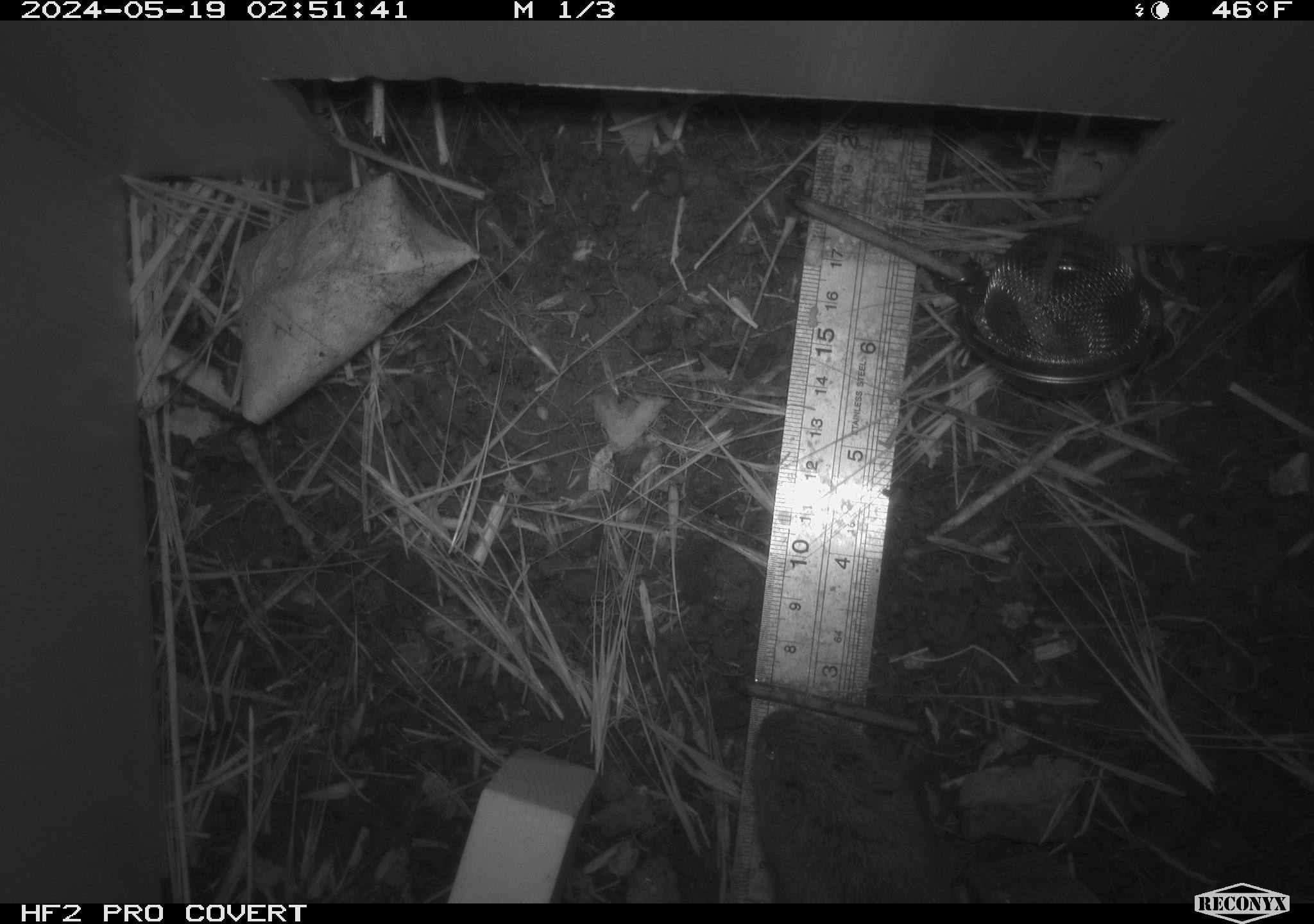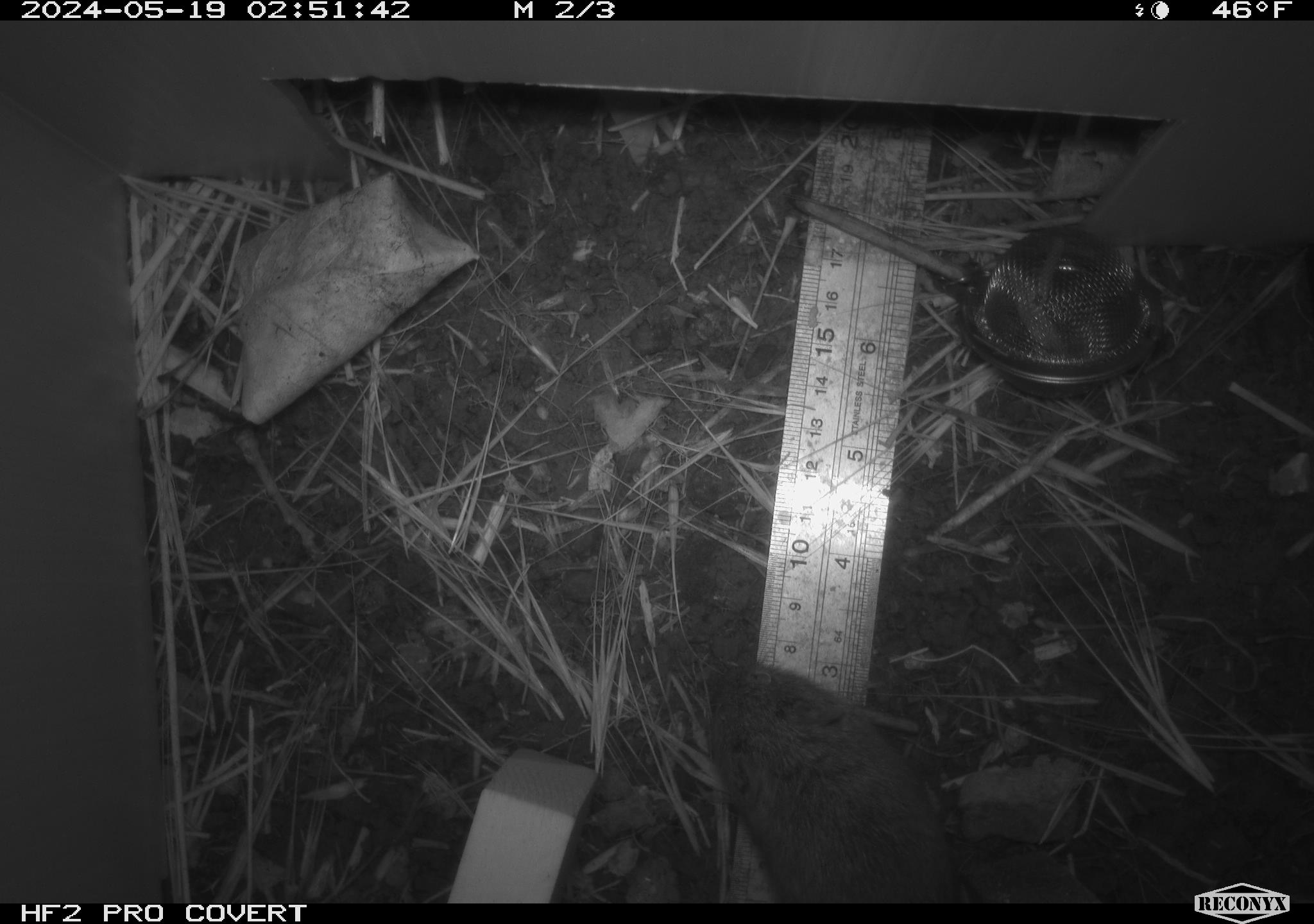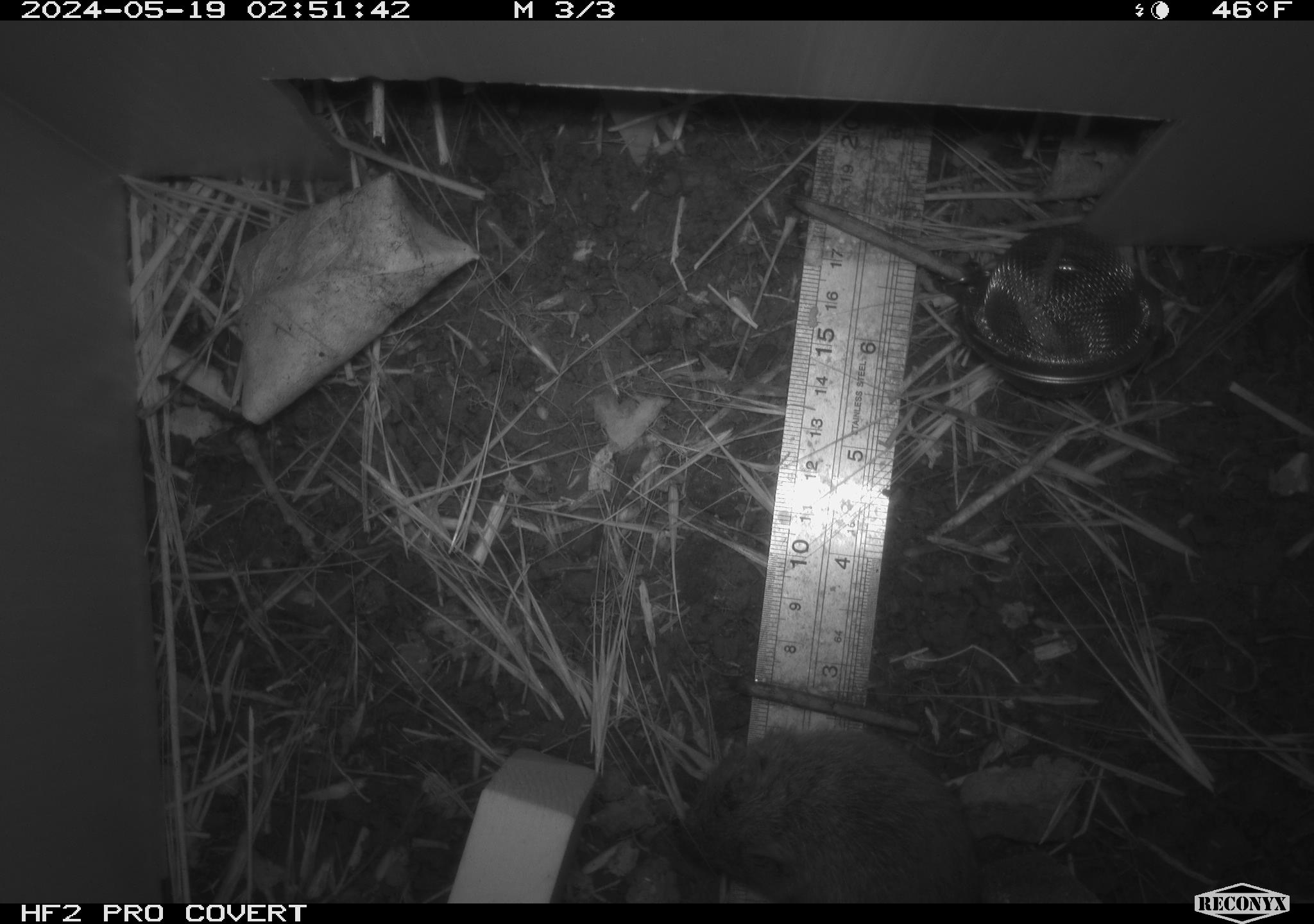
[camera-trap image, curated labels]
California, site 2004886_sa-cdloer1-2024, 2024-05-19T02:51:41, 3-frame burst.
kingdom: Animalia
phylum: Chordata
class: Mammalia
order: Rodentia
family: Cricetidae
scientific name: Arvicolinae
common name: voles, lemmings, and muskrats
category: arvicolinae subfamily